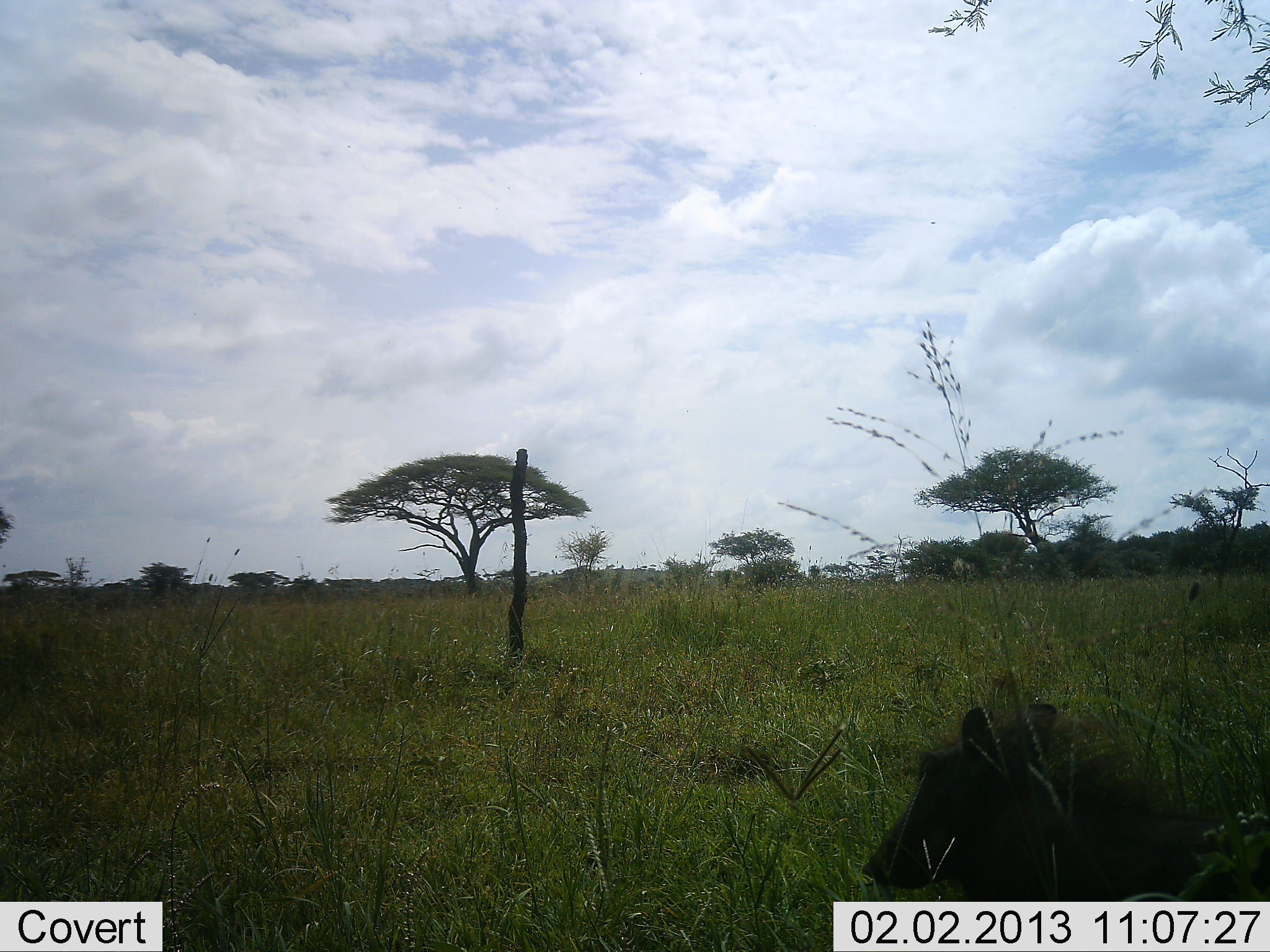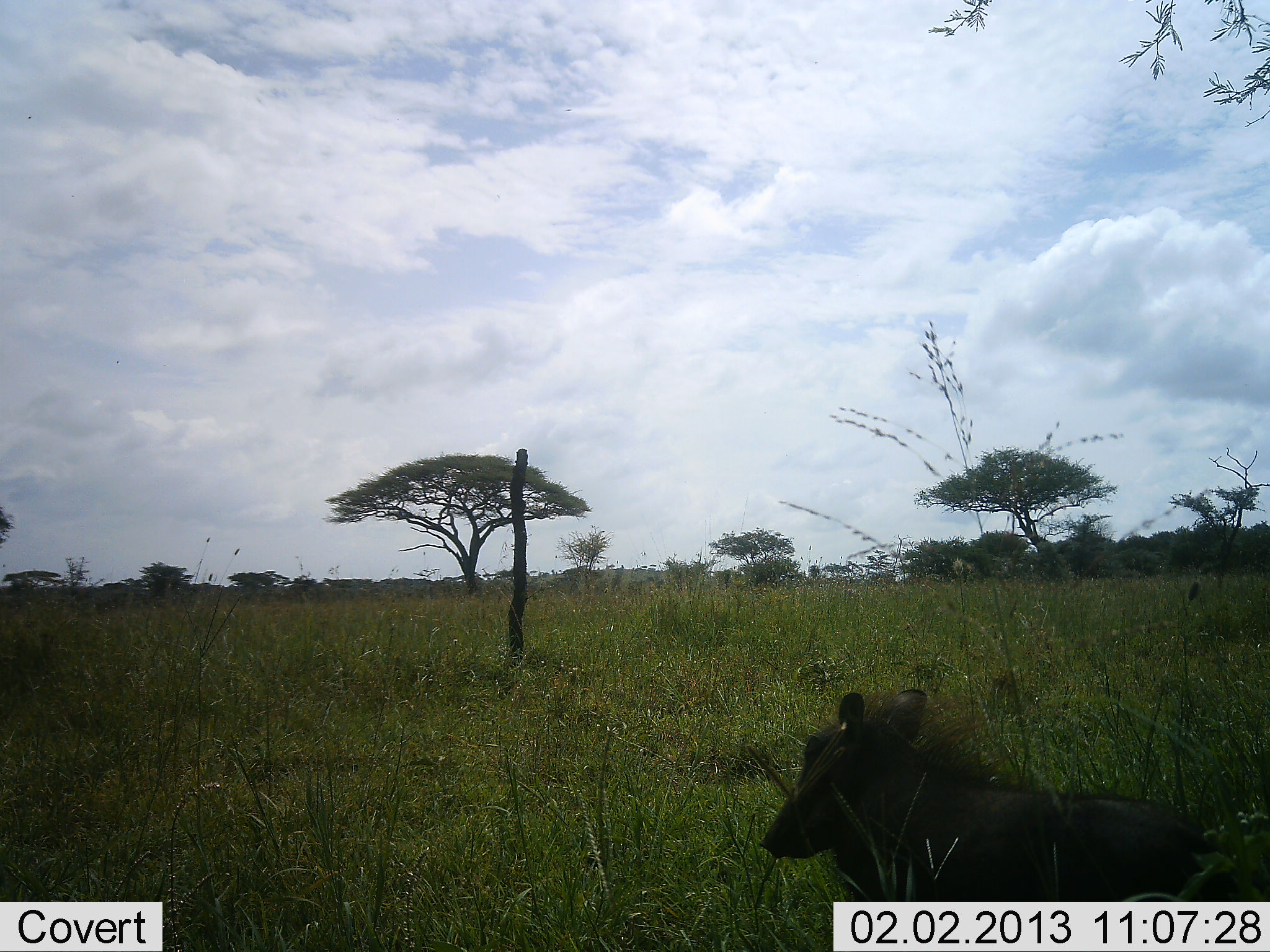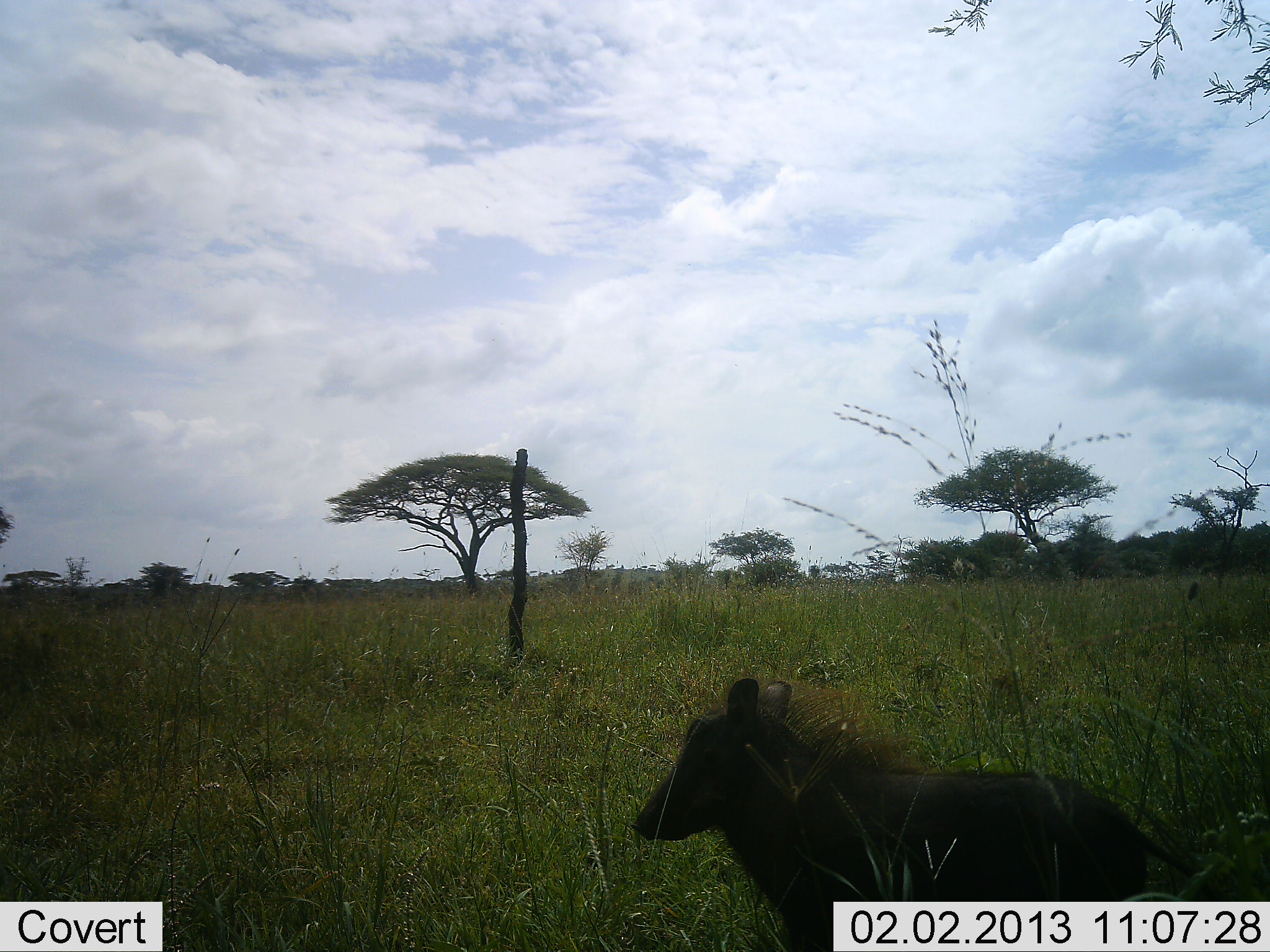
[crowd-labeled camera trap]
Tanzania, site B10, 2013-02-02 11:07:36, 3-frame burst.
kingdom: Animalia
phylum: Chordata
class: Mammalia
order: Artiodactyla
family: Suidae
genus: Phacochoerus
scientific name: Phacochoerus africanus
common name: warthog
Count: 1.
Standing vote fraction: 5%.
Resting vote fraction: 3%.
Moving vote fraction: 95%.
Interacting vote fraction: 0%.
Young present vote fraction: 11%.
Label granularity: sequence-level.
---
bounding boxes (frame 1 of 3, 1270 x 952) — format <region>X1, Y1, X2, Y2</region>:
animal: <region>860, 703, 1270, 901</region>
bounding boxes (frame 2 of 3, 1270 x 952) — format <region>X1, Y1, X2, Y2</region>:
animal: <region>758, 686, 1270, 901</region>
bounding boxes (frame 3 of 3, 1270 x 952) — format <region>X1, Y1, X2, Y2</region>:
animal: <region>629, 676, 1242, 952</region>